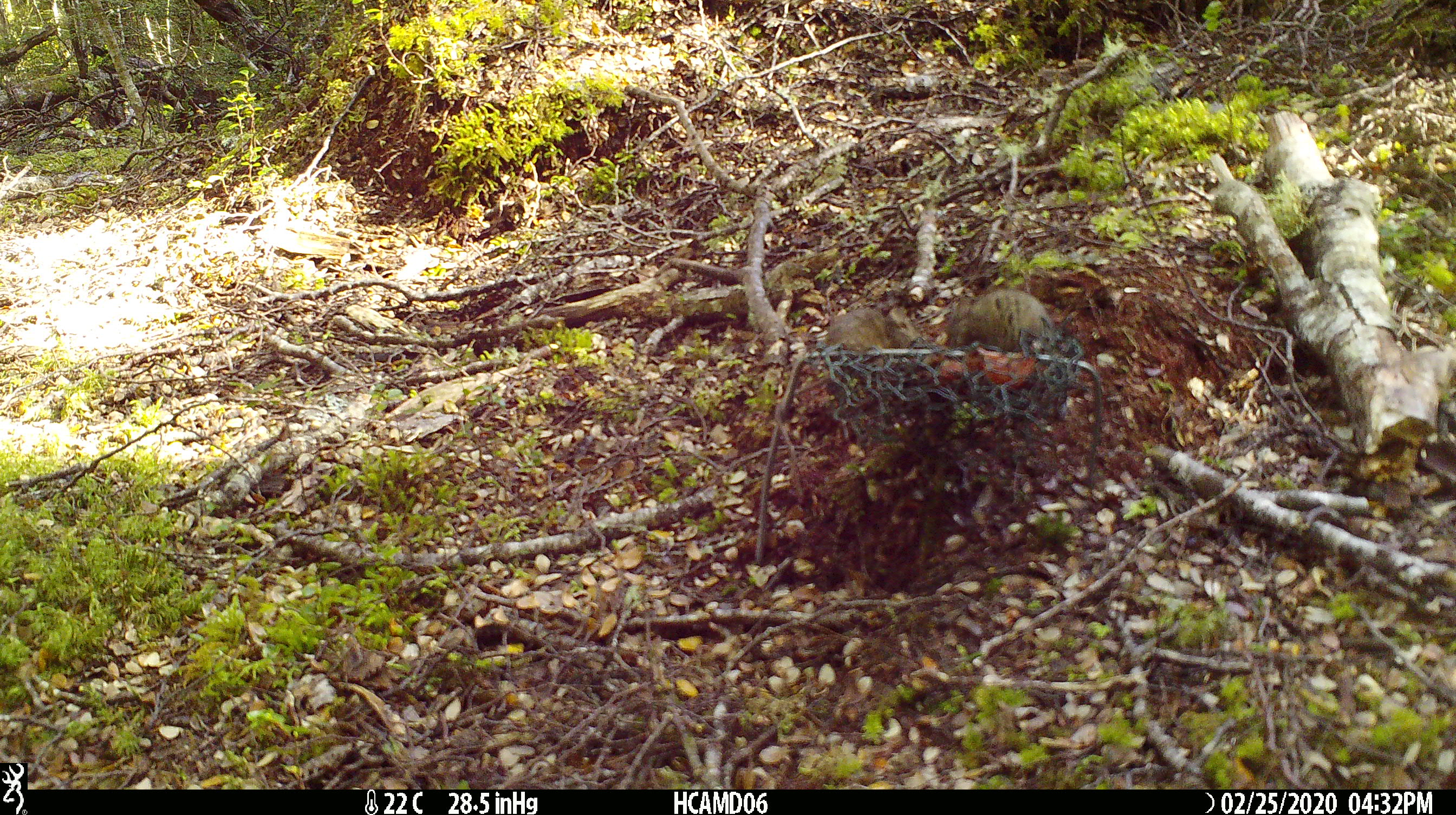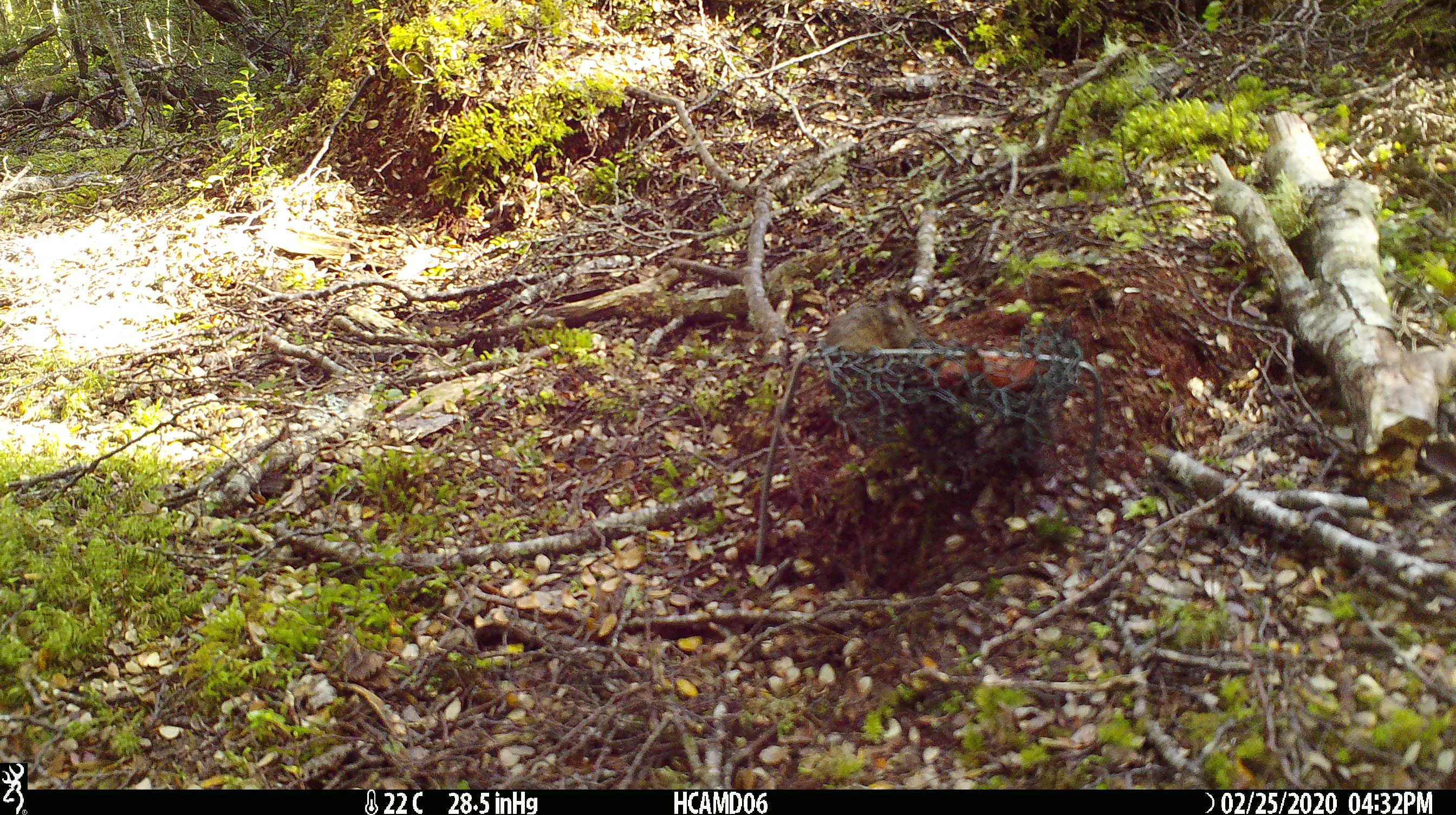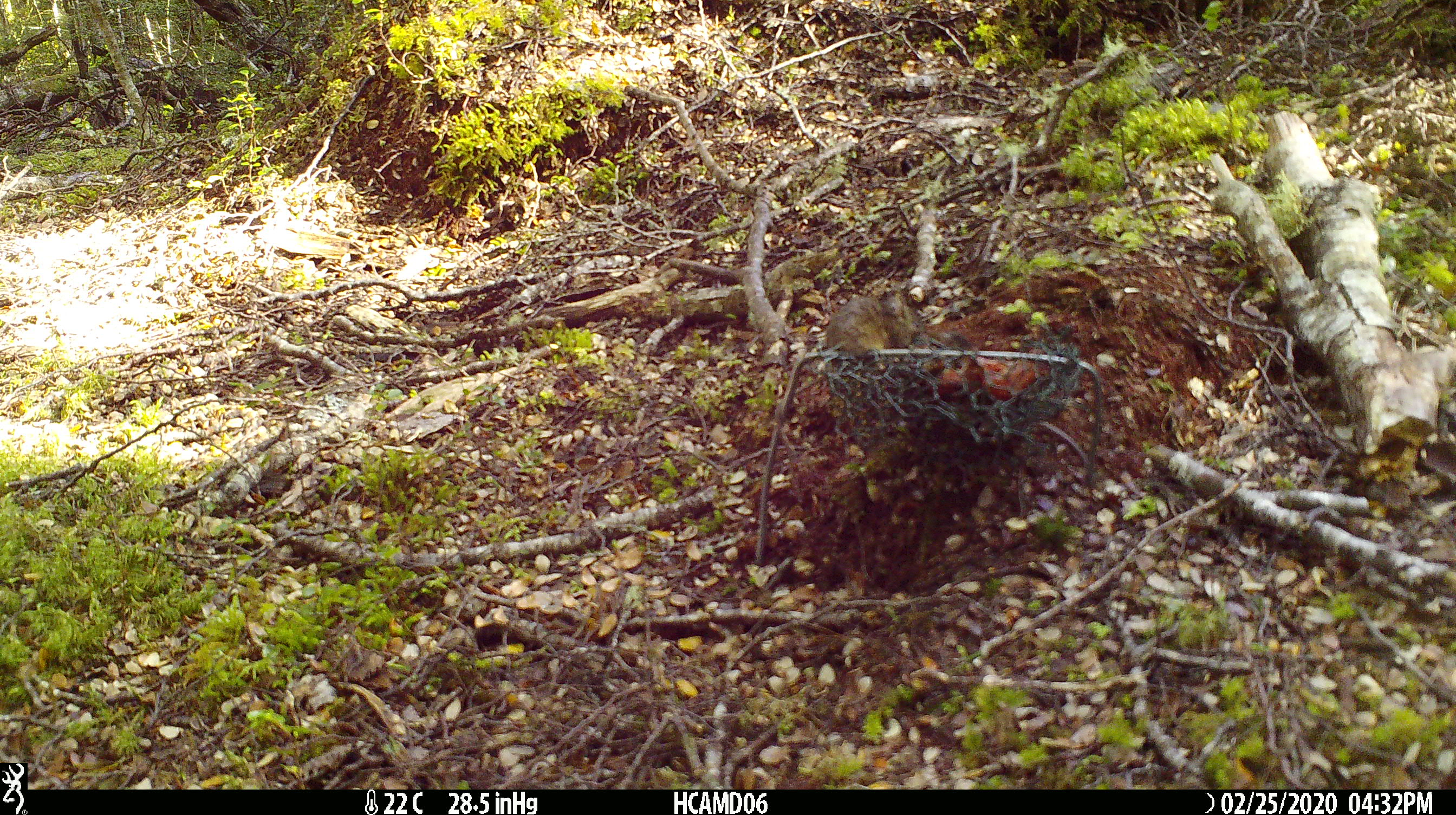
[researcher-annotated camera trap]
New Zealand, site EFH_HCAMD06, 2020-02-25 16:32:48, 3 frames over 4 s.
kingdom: Animalia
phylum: Chordata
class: Mammalia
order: Rodentia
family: Muridae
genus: Mus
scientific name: Mus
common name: mouse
Mouse (Mus).